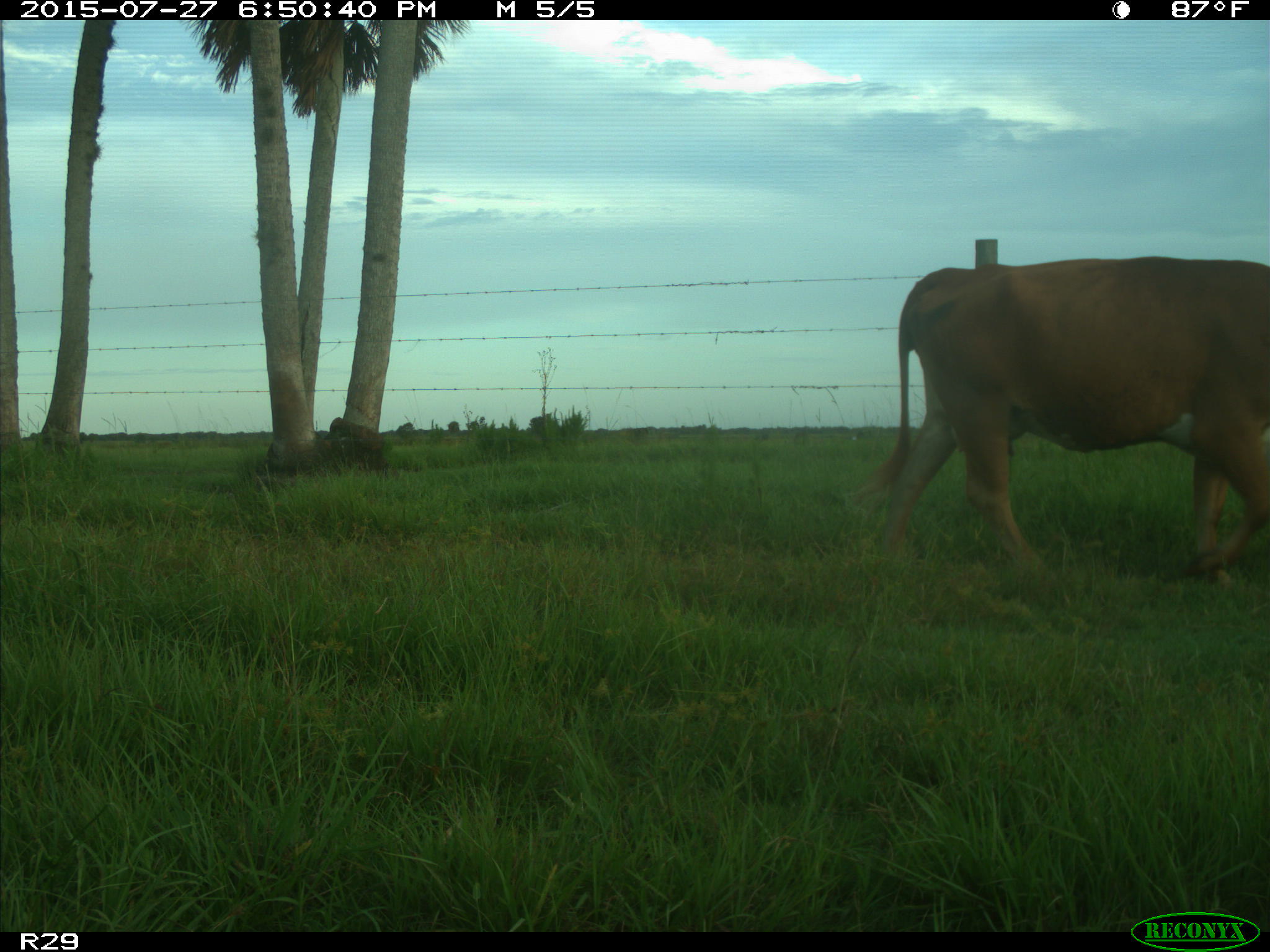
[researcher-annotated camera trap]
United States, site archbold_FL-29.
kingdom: Animalia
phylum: Chordata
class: Mammalia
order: Artiodactyla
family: Bovidae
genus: Bos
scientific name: Bos taurus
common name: domestic cow